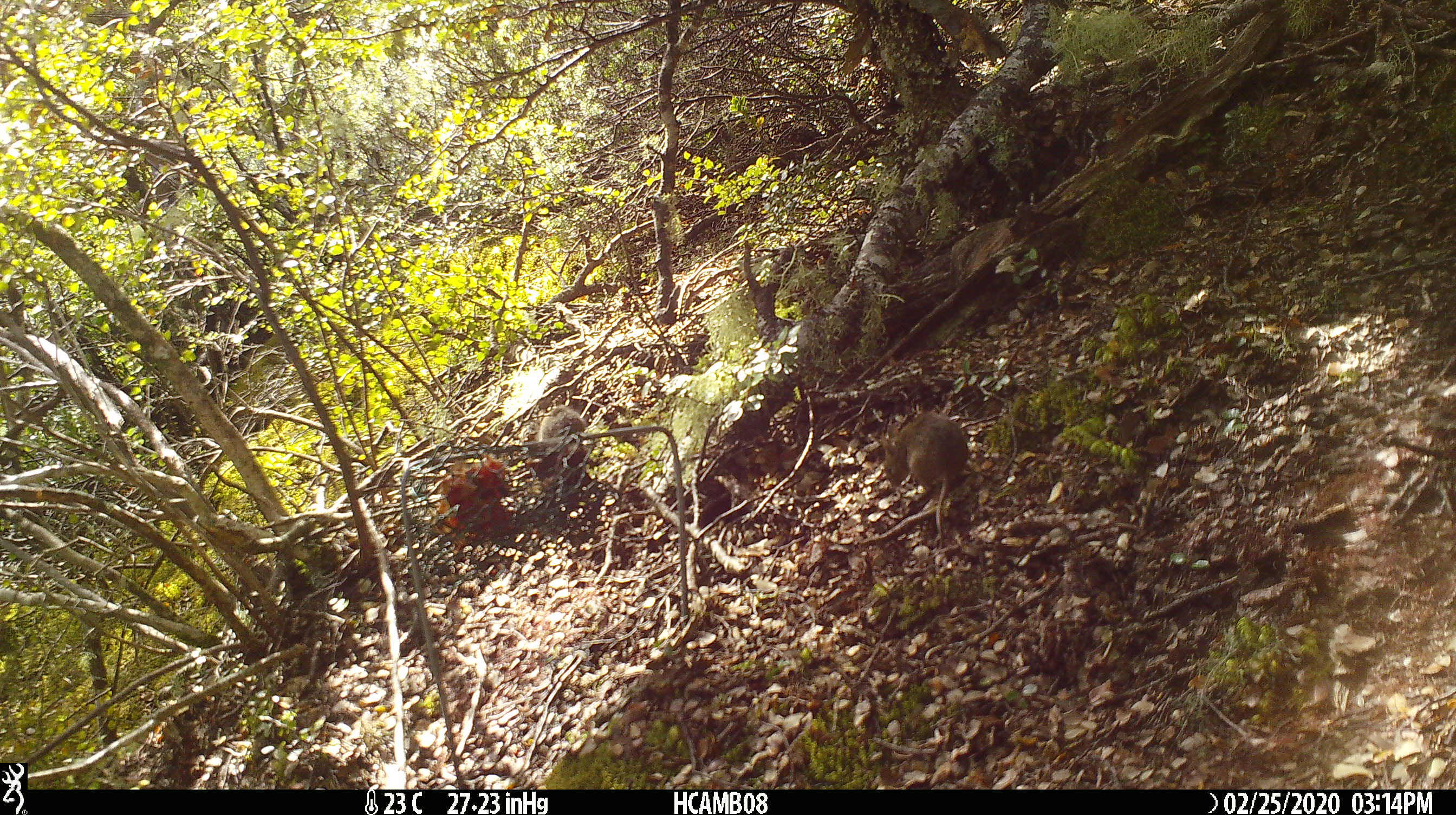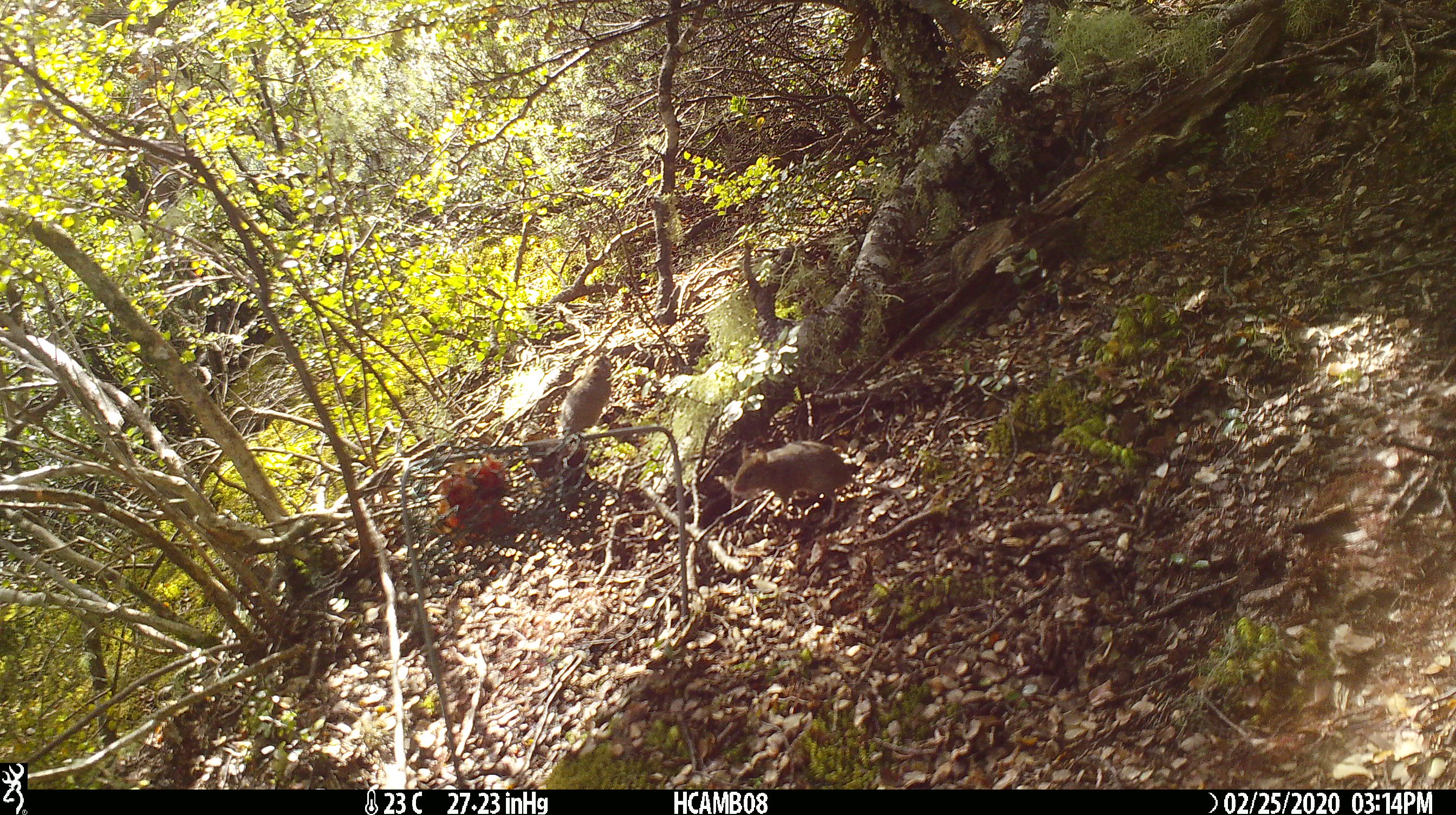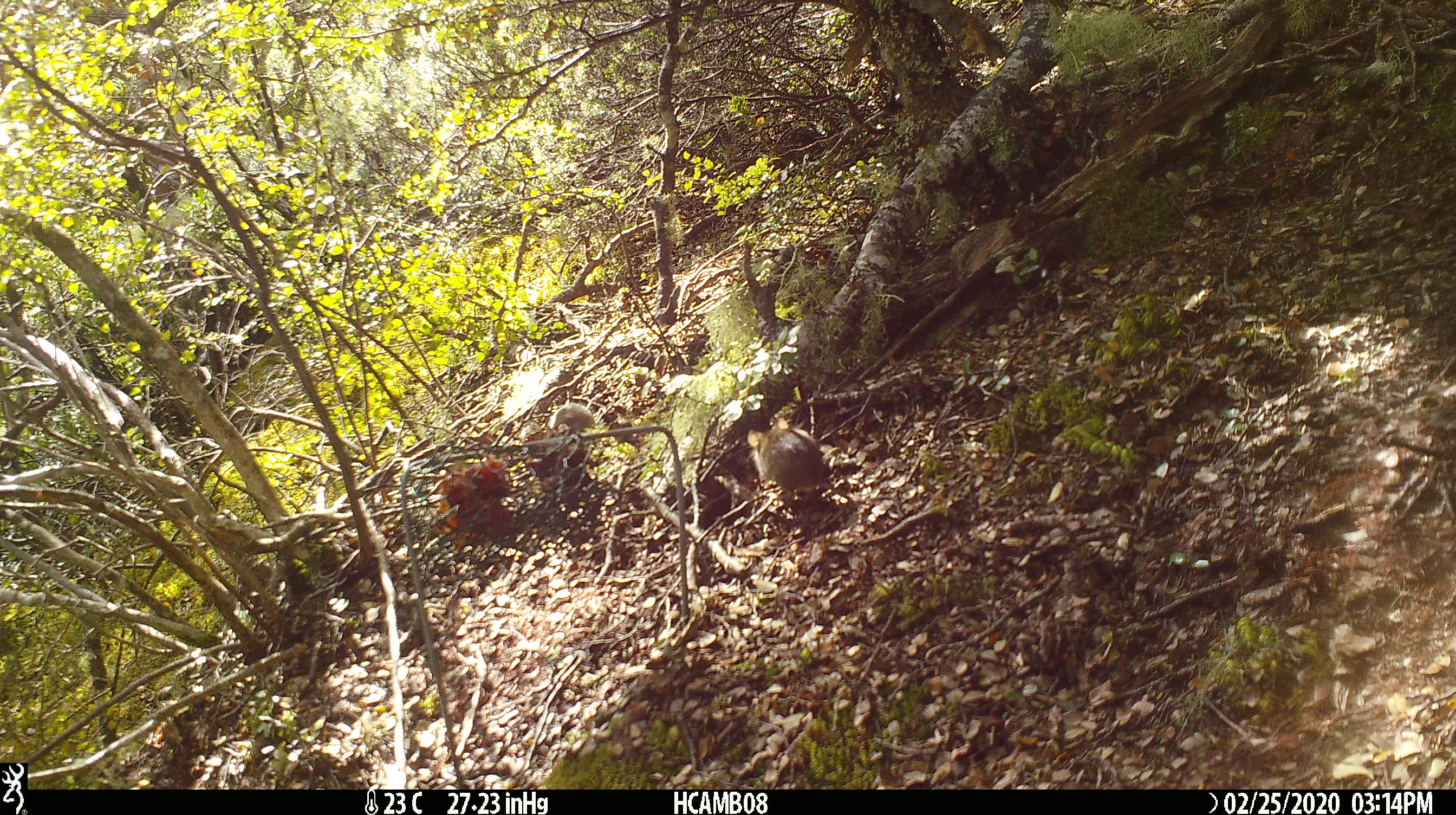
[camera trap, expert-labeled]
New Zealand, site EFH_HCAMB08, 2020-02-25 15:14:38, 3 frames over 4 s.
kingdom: Animalia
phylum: Chordata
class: Mammalia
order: Rodentia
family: Muridae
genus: Mus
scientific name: Mus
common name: mouse